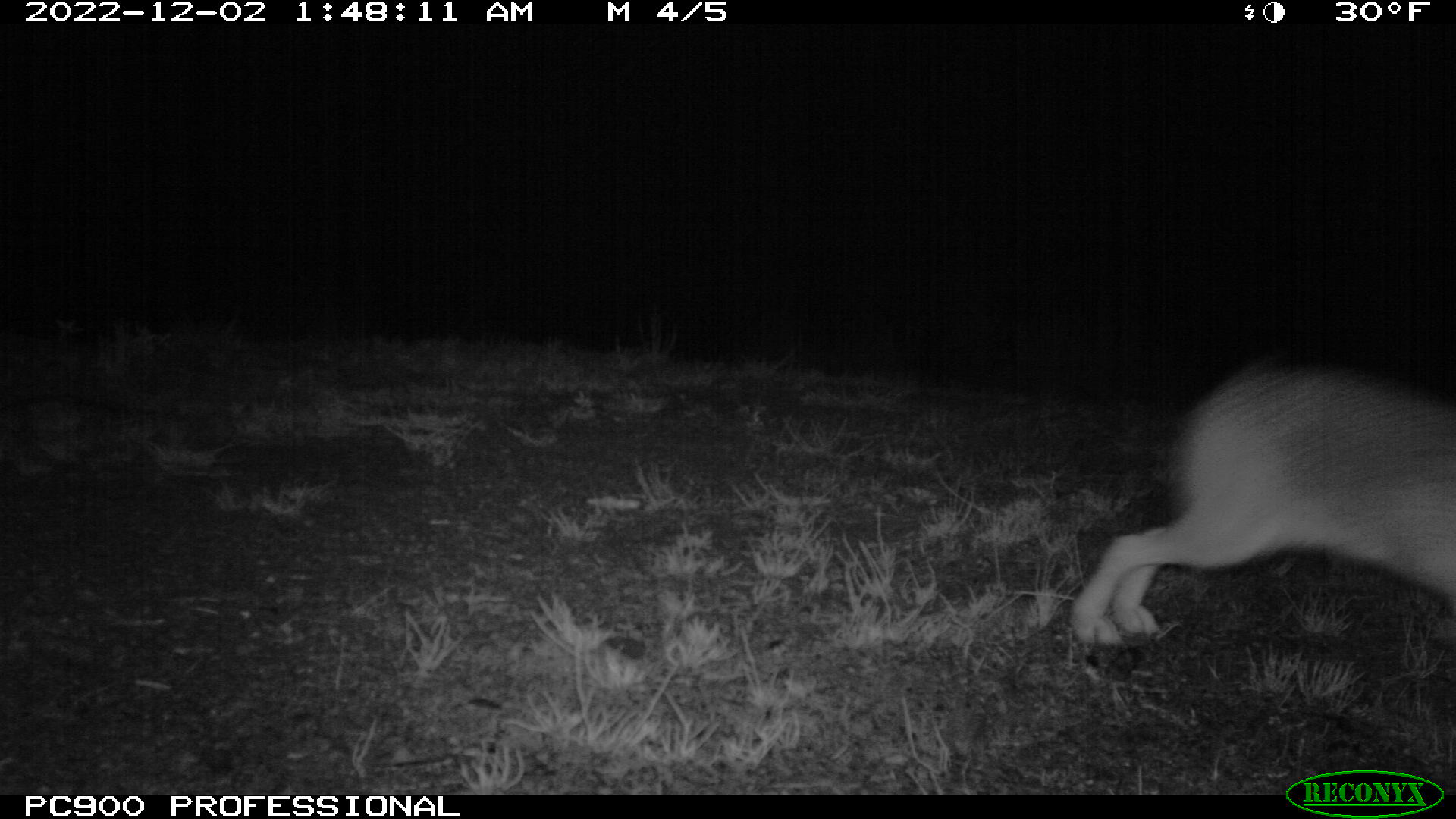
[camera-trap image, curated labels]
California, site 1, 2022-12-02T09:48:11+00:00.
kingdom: Animalia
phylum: Chordata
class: Mammalia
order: Lagomorpha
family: Leporidae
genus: Lepus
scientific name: Lepus californicus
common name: black-tailed jackrabbit